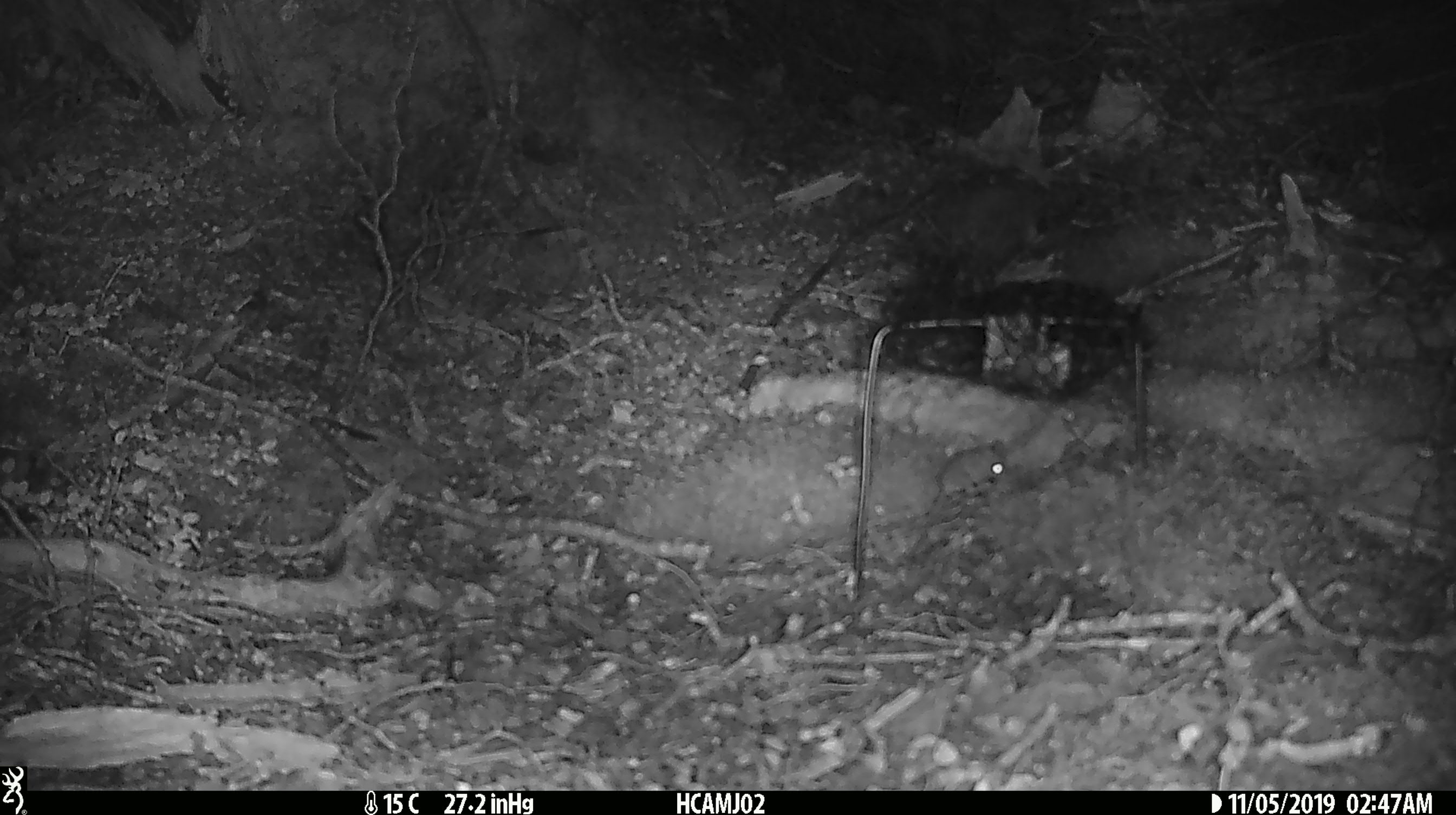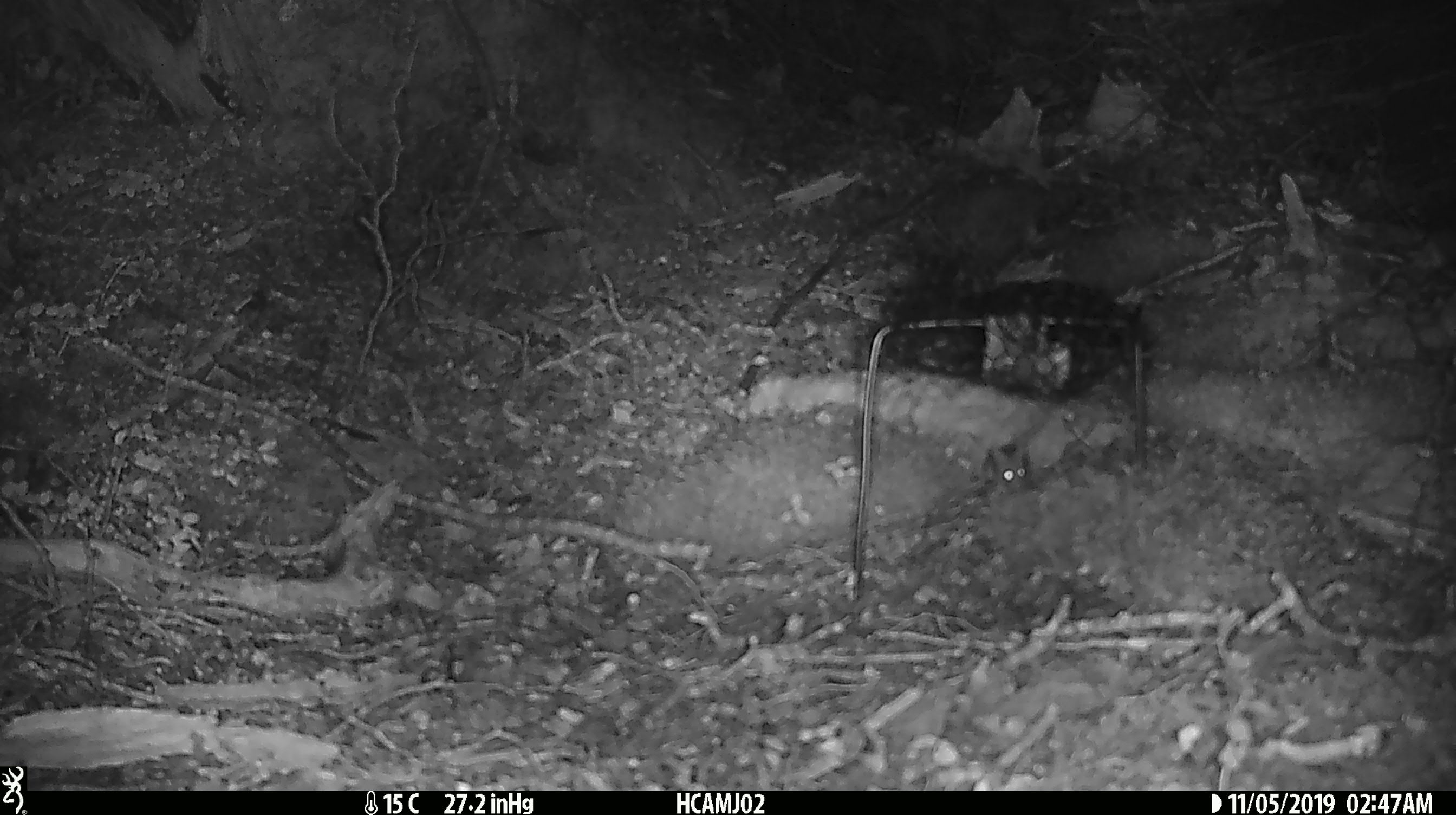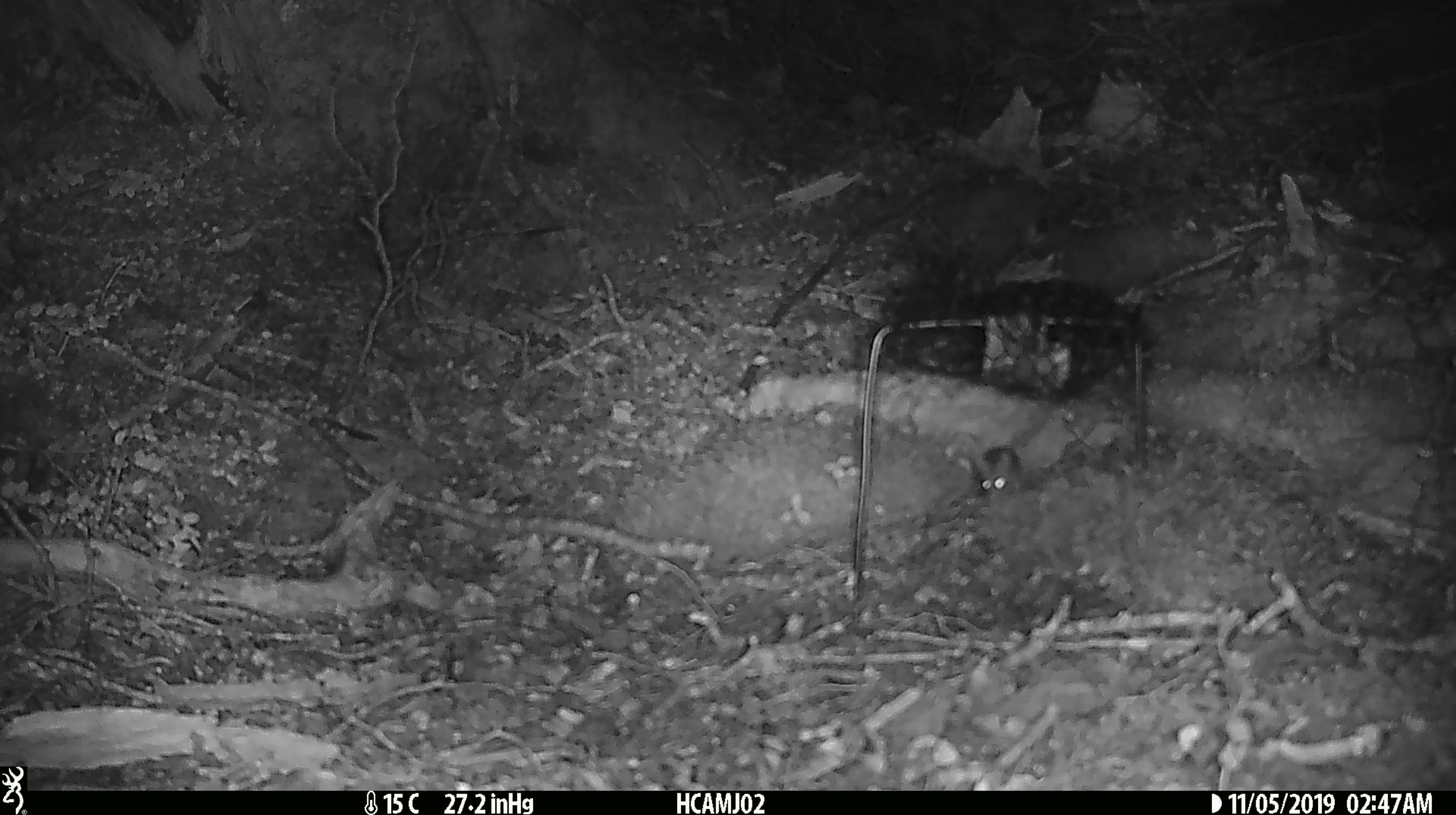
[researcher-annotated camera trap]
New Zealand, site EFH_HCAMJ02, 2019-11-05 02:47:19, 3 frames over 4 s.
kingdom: Animalia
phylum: Chordata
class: Mammalia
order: Rodentia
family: Muridae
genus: Mus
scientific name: Mus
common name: mouse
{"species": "mouse (Mus)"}